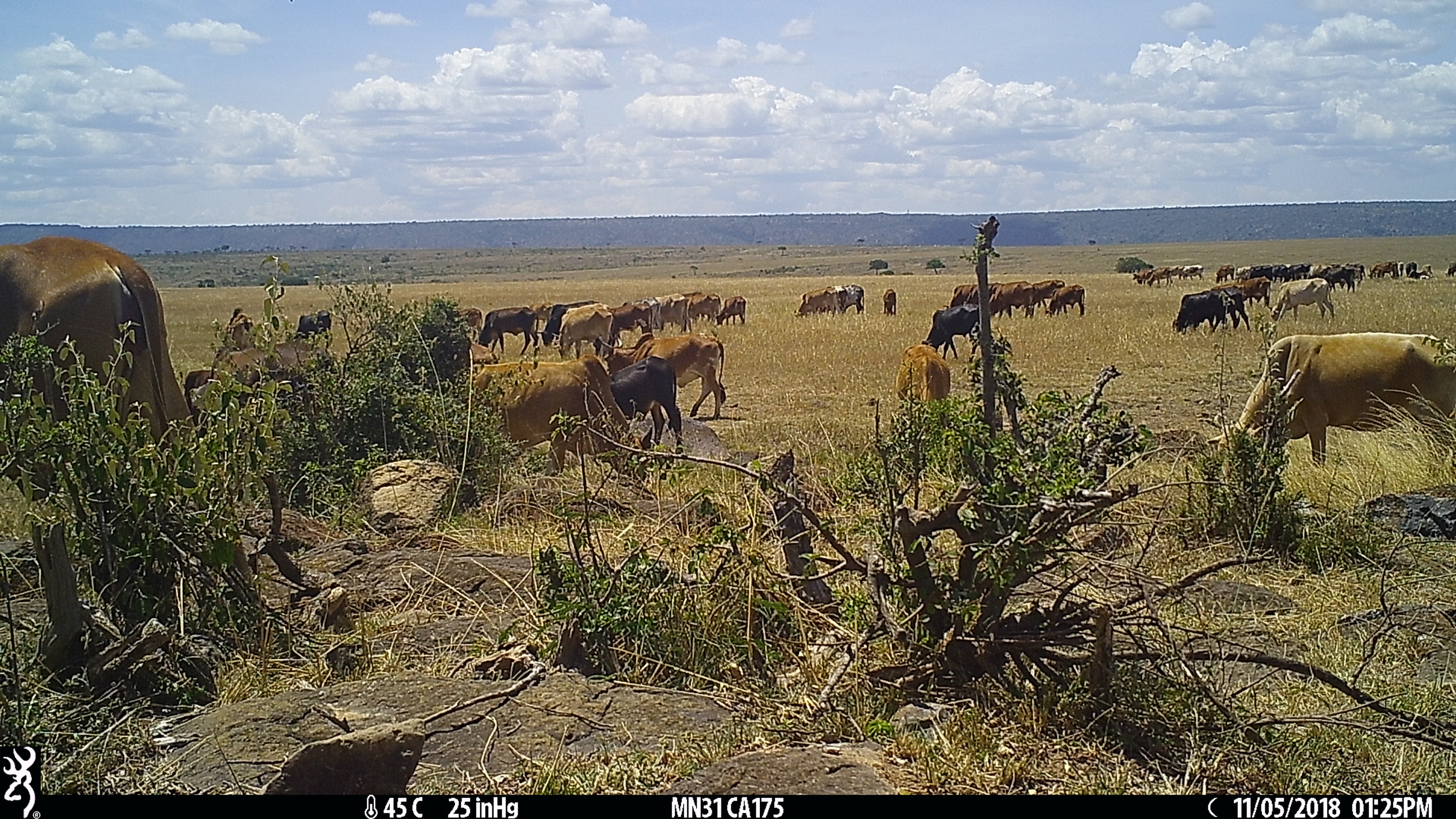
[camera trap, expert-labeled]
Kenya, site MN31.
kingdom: Animalia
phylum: Chordata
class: Mammalia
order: Artiodactyla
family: Bovidae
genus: Bos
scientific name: Bos taurus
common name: cattle